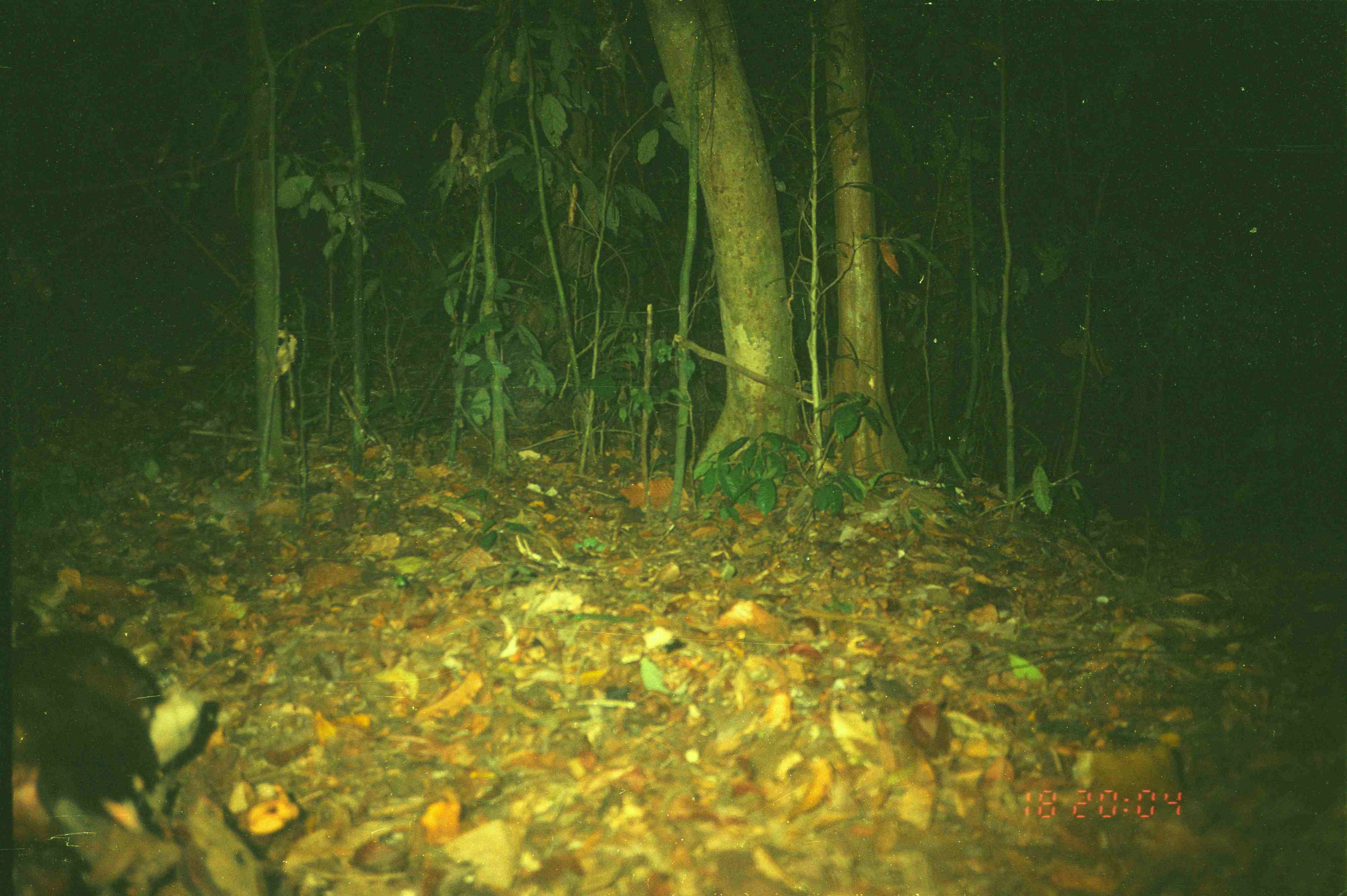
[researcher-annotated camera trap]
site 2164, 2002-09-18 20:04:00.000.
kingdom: Animalia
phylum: Chordata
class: Mammalia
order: Carnivora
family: Mephitidae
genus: Mydaus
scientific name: Mydaus javanensis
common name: sunda stink-badger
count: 1